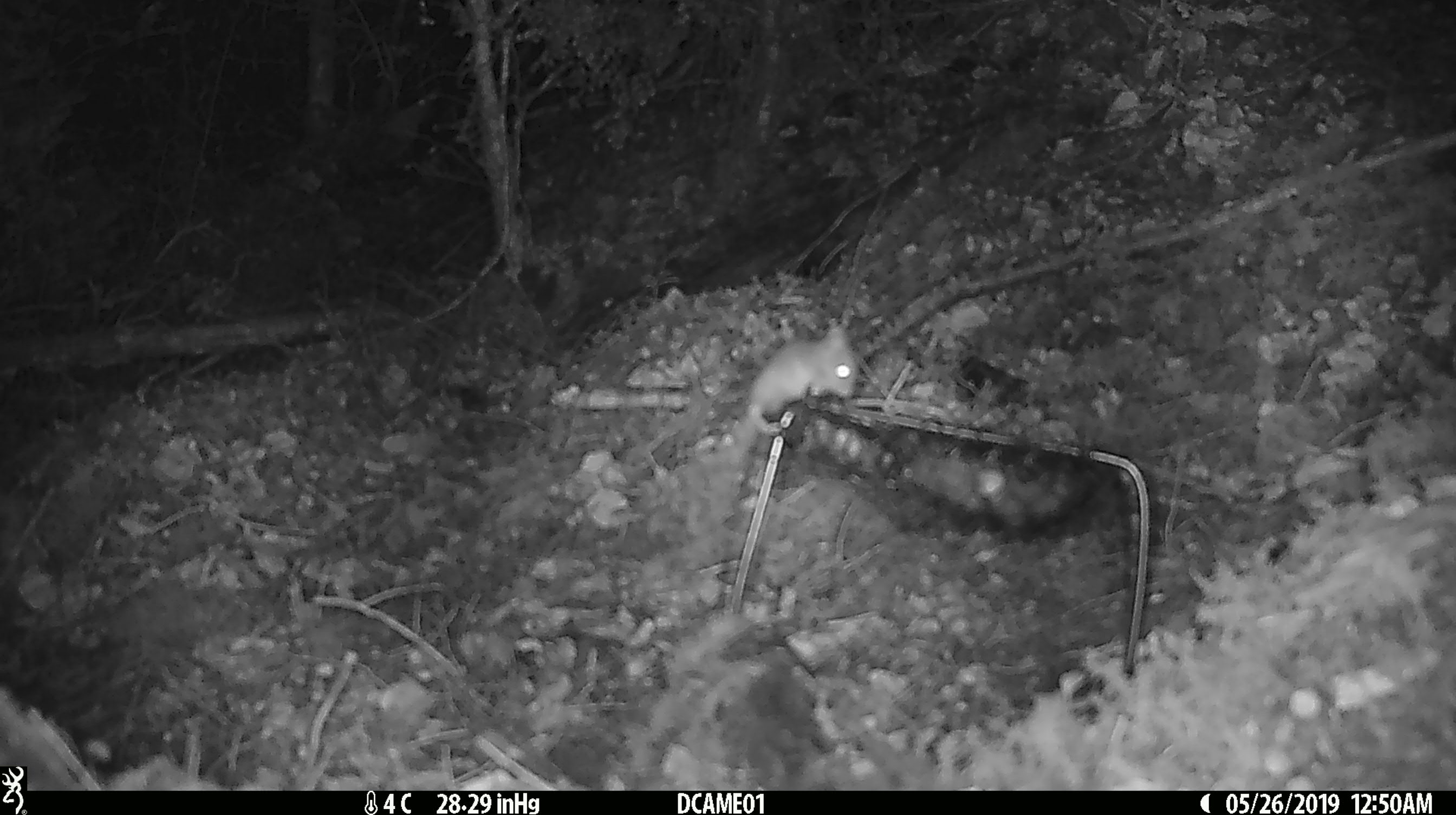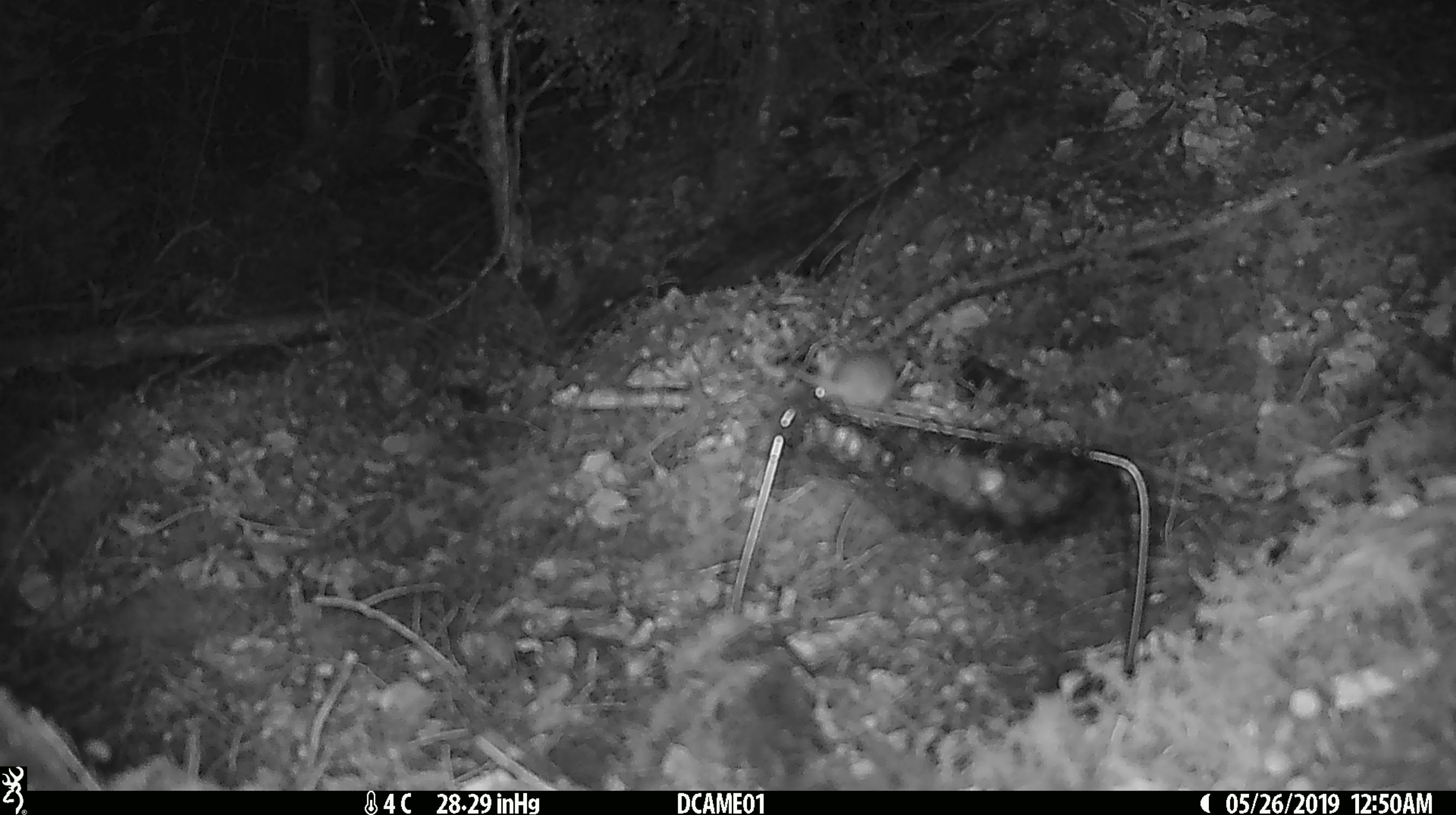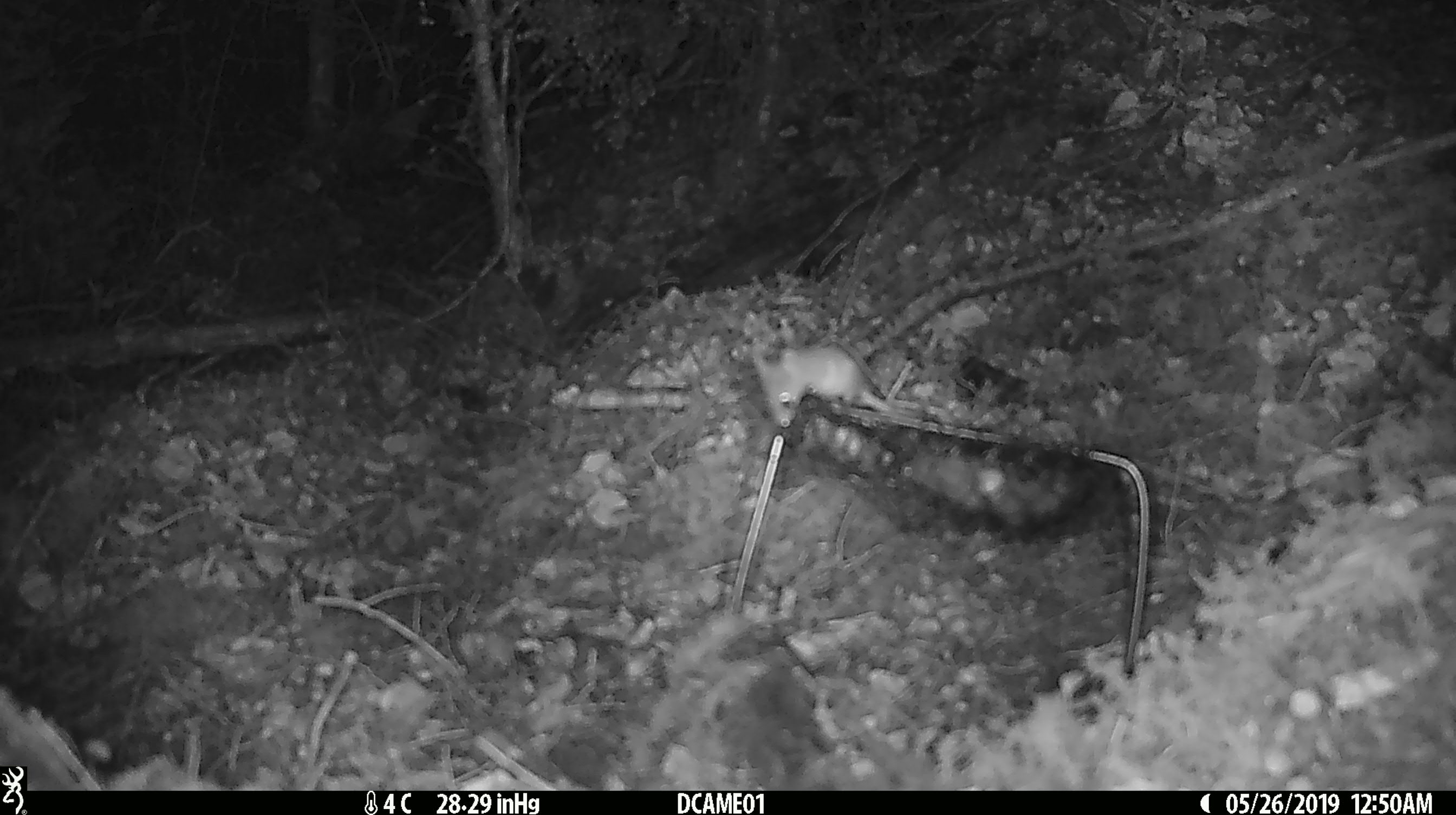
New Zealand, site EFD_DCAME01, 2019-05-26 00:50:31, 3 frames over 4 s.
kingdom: Animalia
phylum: Chordata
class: Mammalia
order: Rodentia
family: Muridae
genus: Mus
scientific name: Mus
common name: mouse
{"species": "mouse (Mus)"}